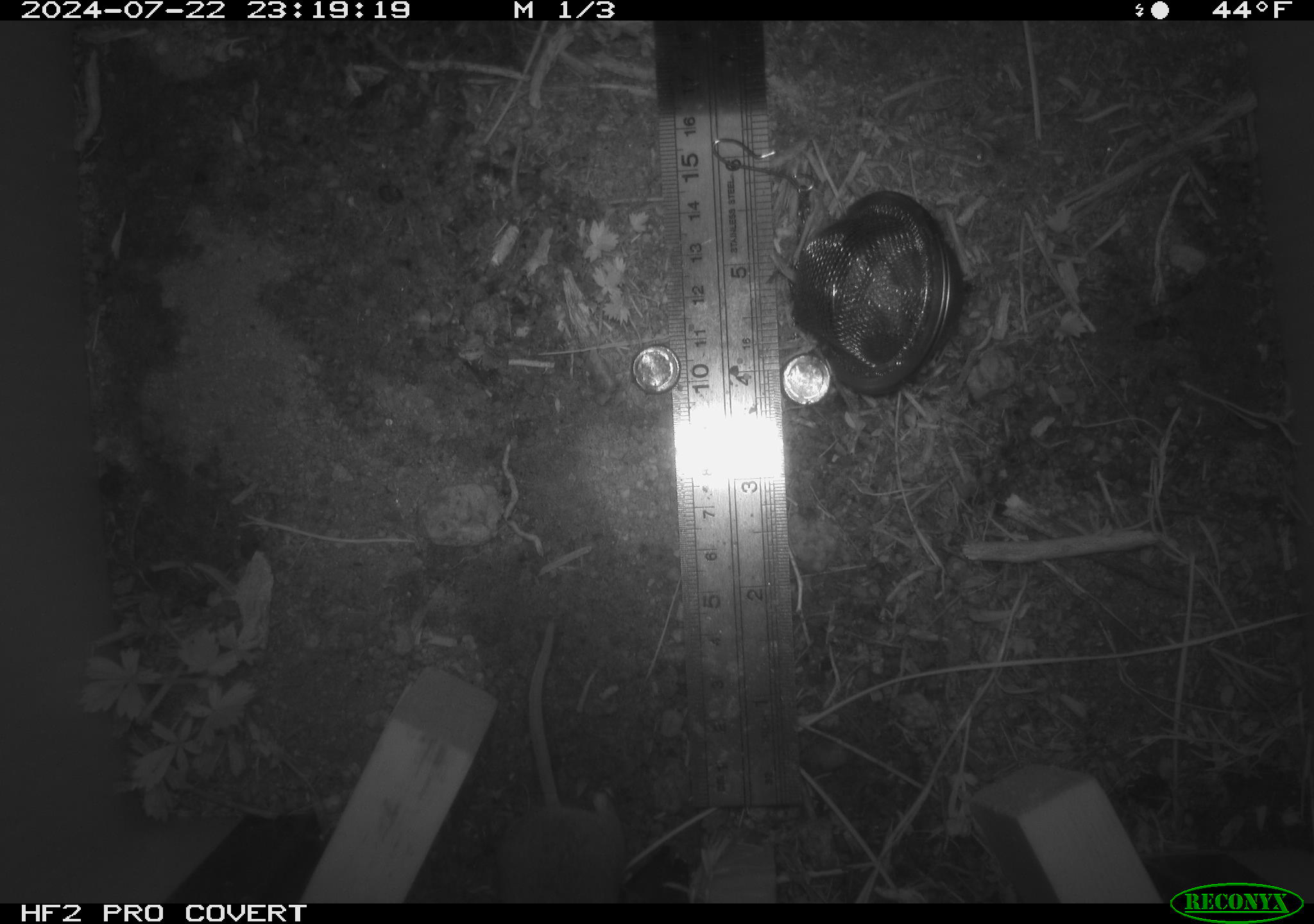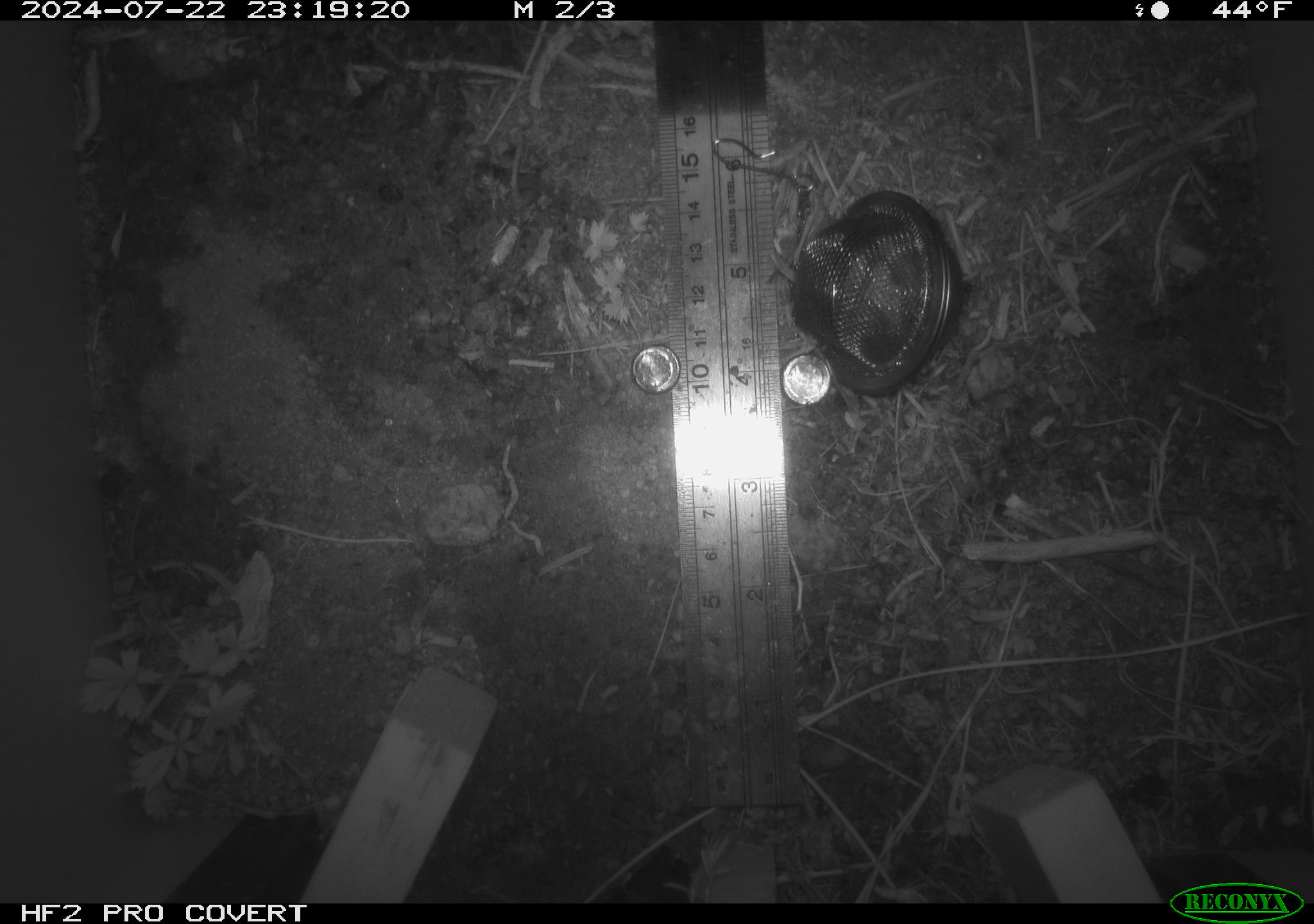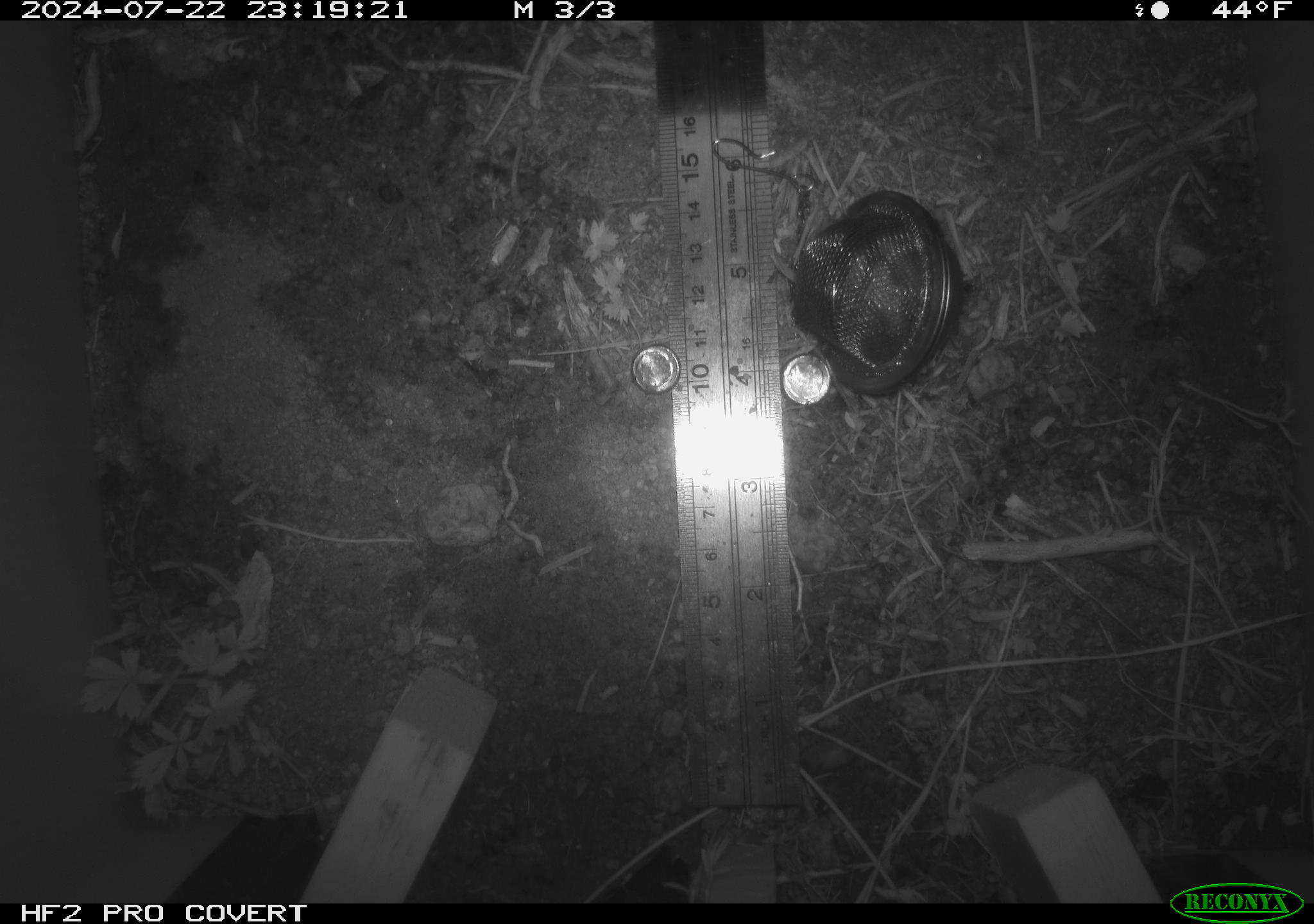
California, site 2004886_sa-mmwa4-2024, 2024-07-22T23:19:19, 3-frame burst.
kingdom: Animalia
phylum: Chordata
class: Mammalia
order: Rodentia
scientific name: Rodentia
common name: mouse species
Mouse species (Rodentia).